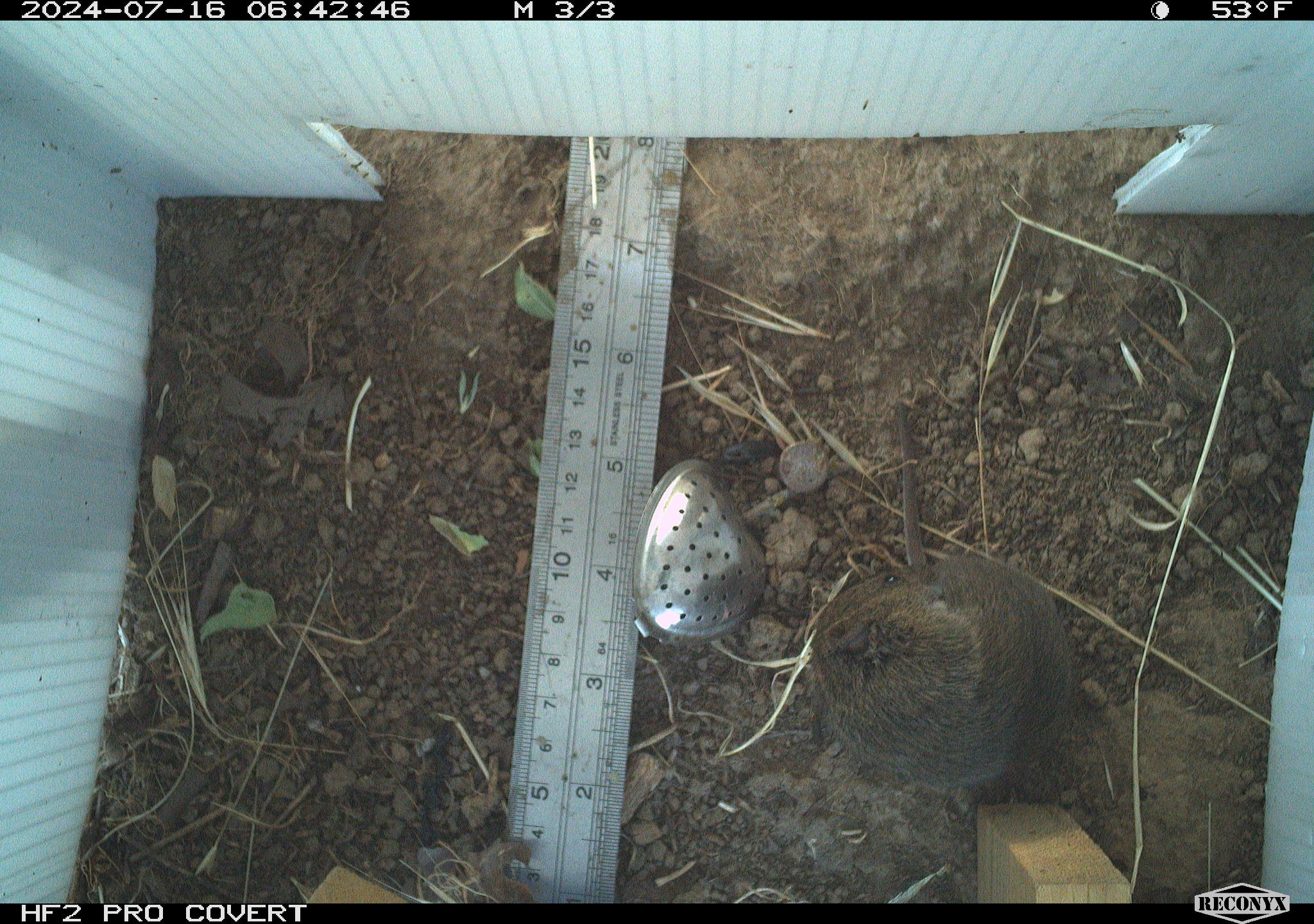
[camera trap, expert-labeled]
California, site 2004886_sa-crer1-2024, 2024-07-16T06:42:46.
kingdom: Animalia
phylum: Chordata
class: Mammalia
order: Rodentia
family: Cricetidae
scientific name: Arvicolinae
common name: voles, lemmings, and muskrats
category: arvicolinae subfamily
Arvicolinae subfamily (voles, lemmings, and muskrats) (Arvicolinae).